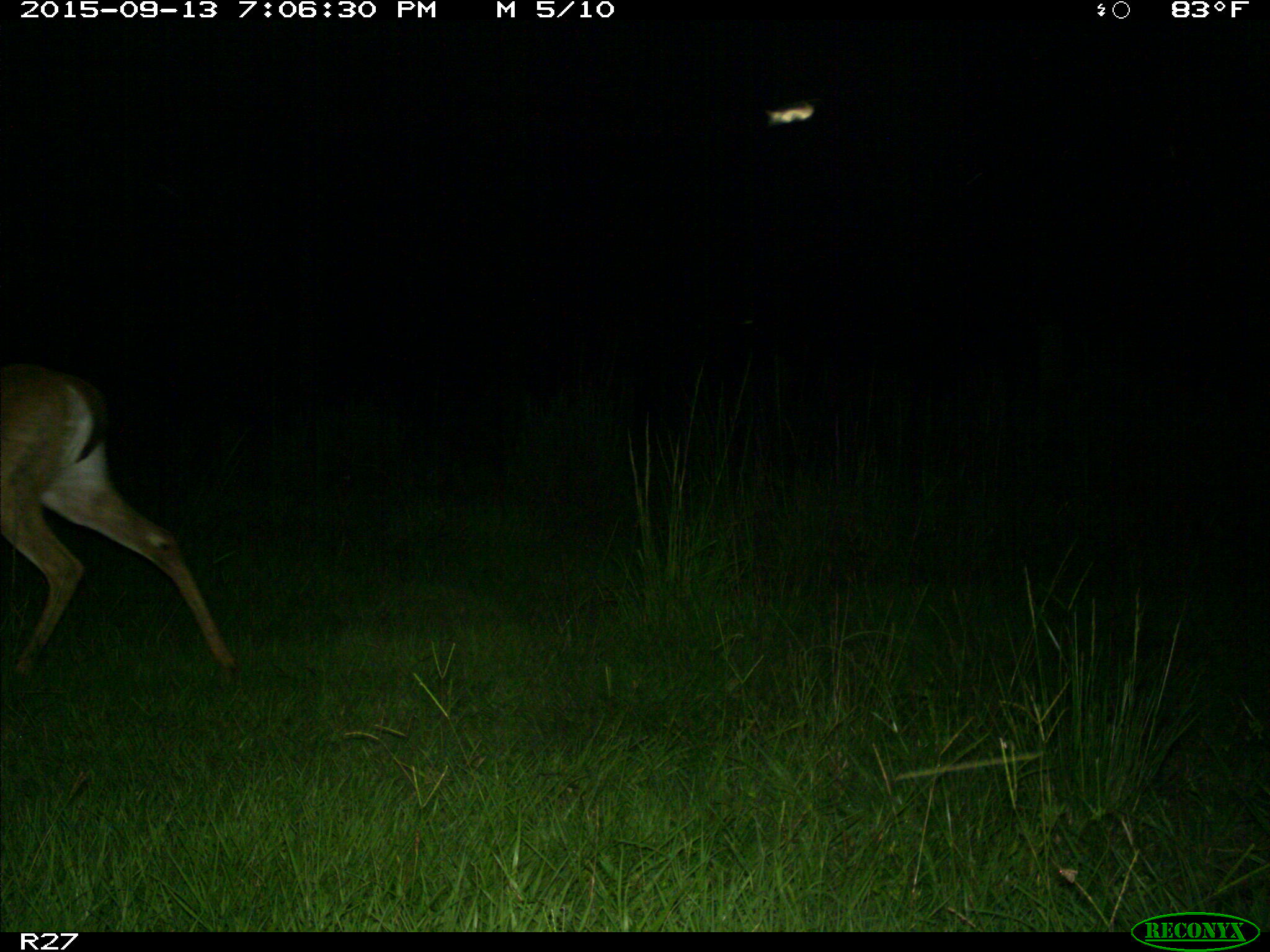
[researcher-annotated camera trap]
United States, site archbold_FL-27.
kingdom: Animalia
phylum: Chordata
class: Mammalia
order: Artiodactyla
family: Cervidae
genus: Odocoileus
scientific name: Odocoileus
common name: deer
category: unidentified deer